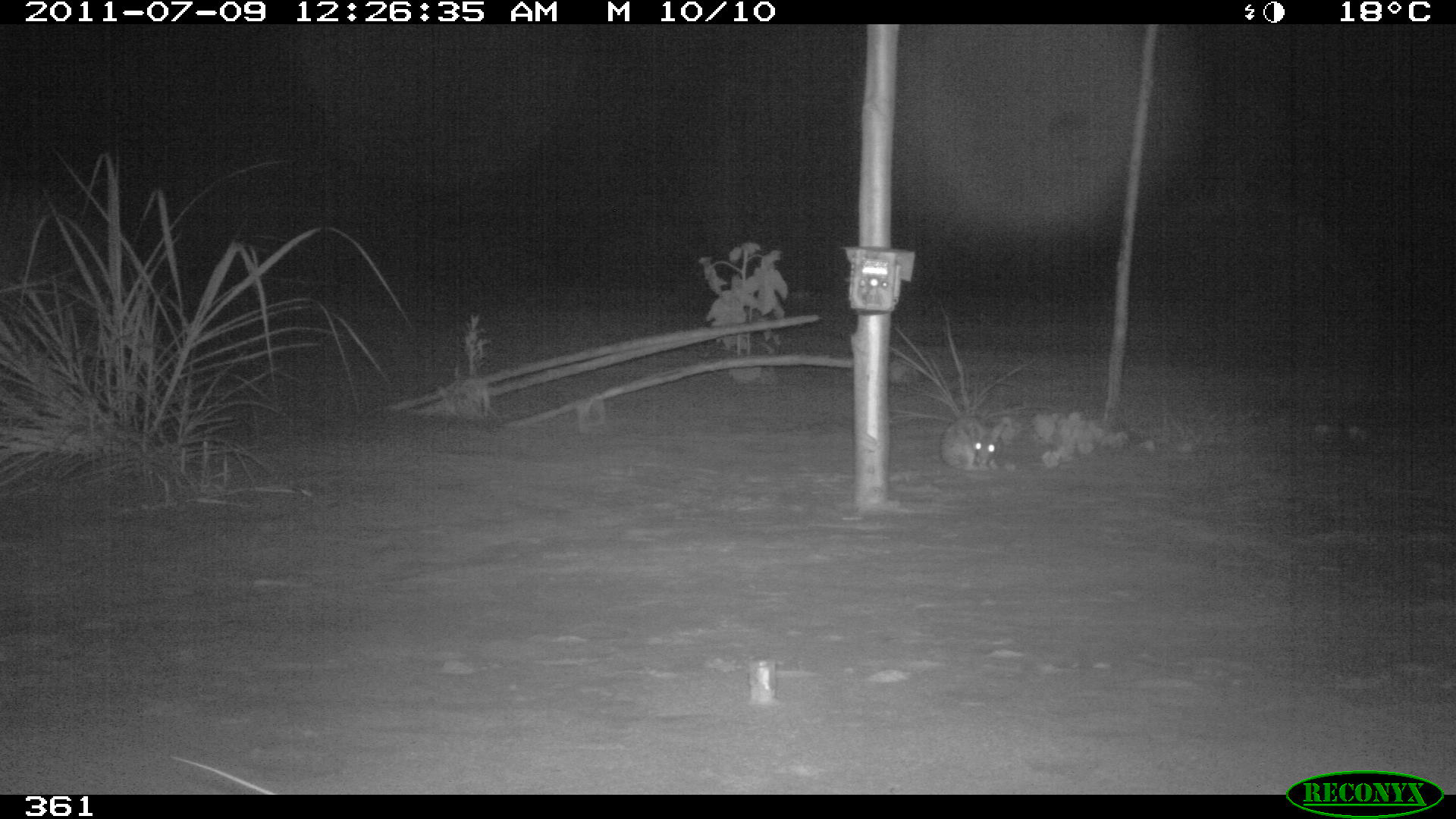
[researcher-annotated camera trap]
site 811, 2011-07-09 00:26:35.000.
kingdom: Animalia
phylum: Chordata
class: Mammalia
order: Lagomorpha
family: Leporidae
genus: Sylvilagus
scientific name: Sylvilagus brasiliensis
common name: tapeti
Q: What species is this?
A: Sylvilagus brasiliensis (tapeti).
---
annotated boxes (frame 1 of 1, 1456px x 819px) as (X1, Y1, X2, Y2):
sylvilagus brasiliensis: (939, 417, 1008, 473)